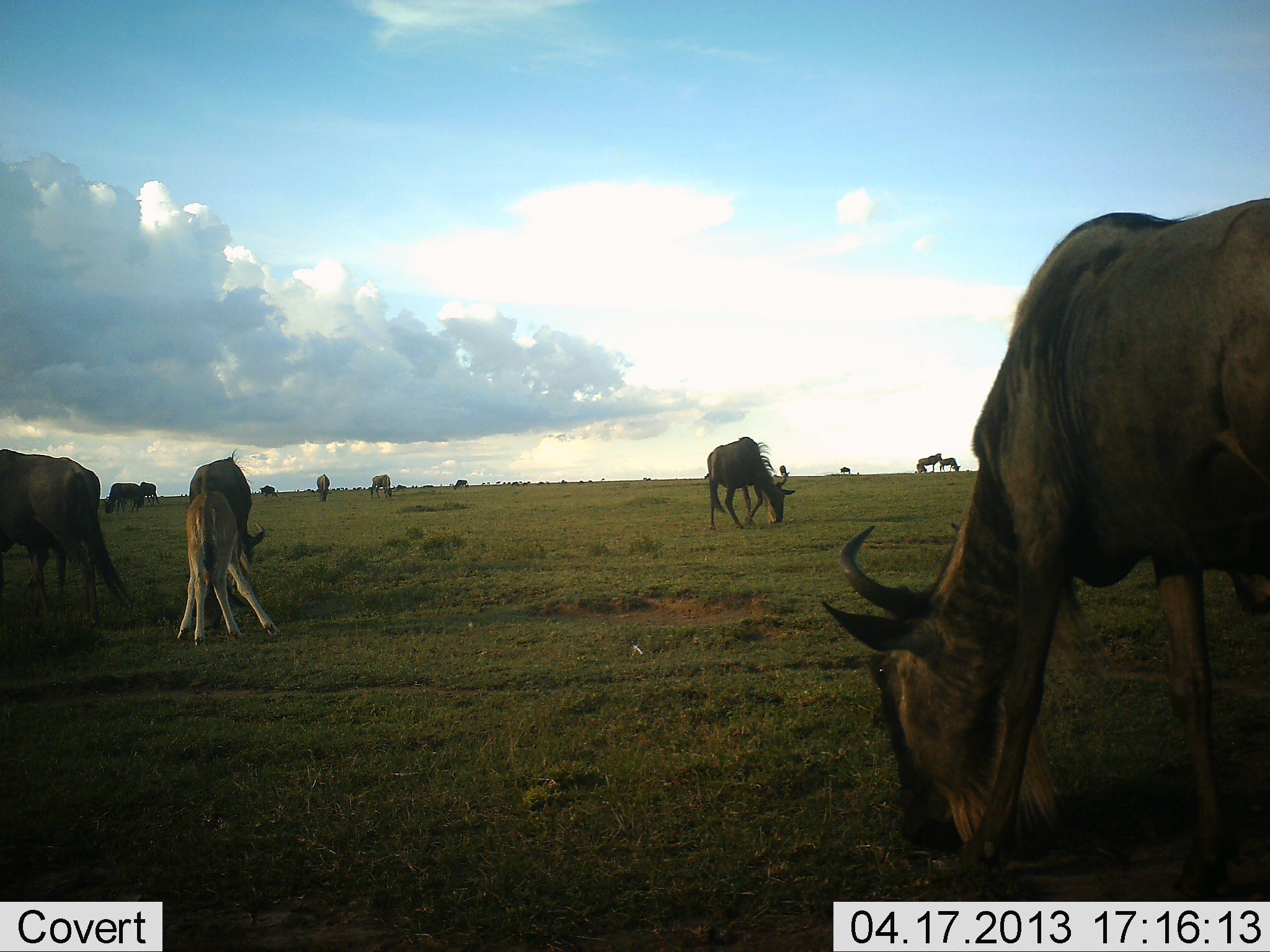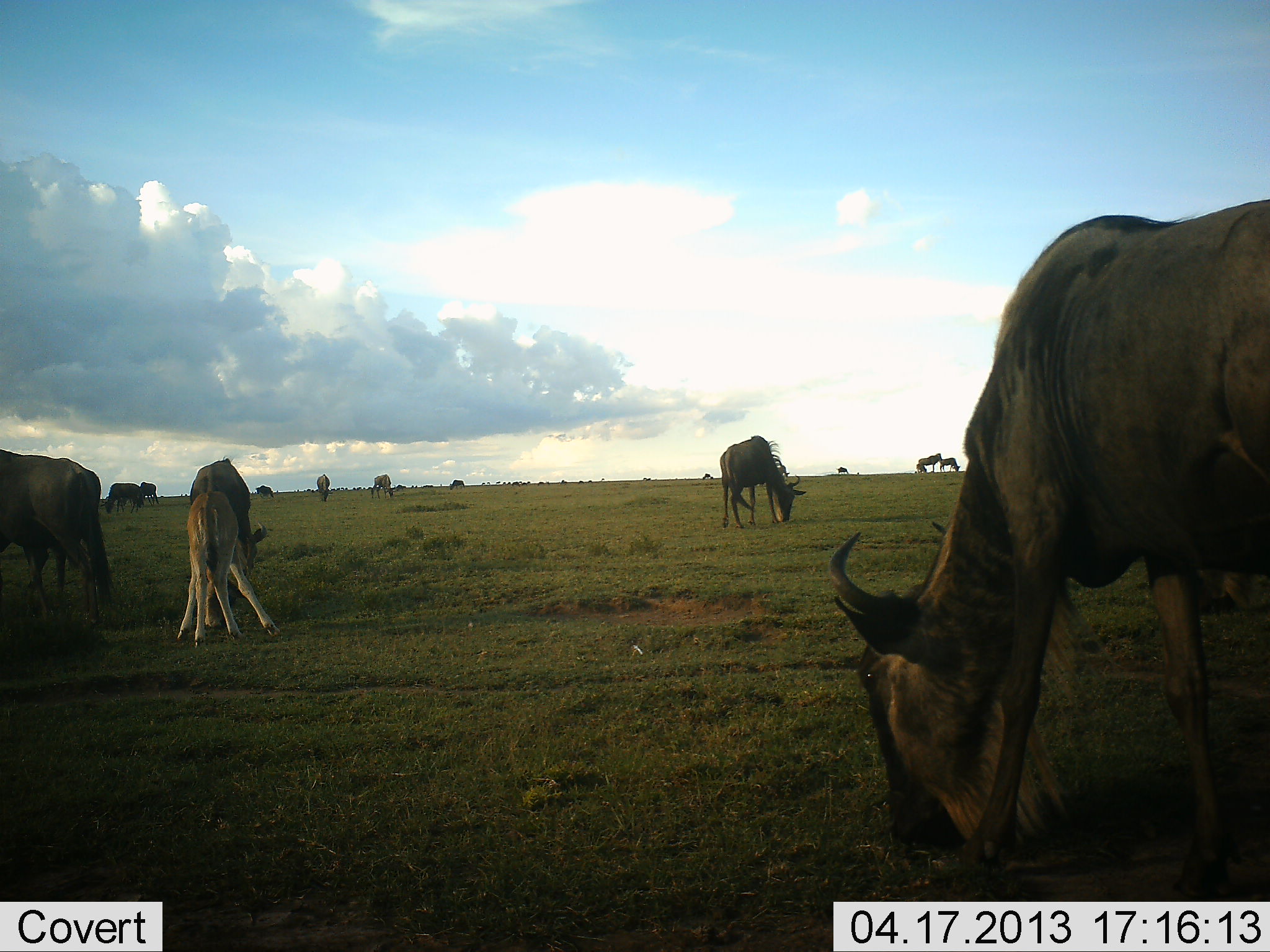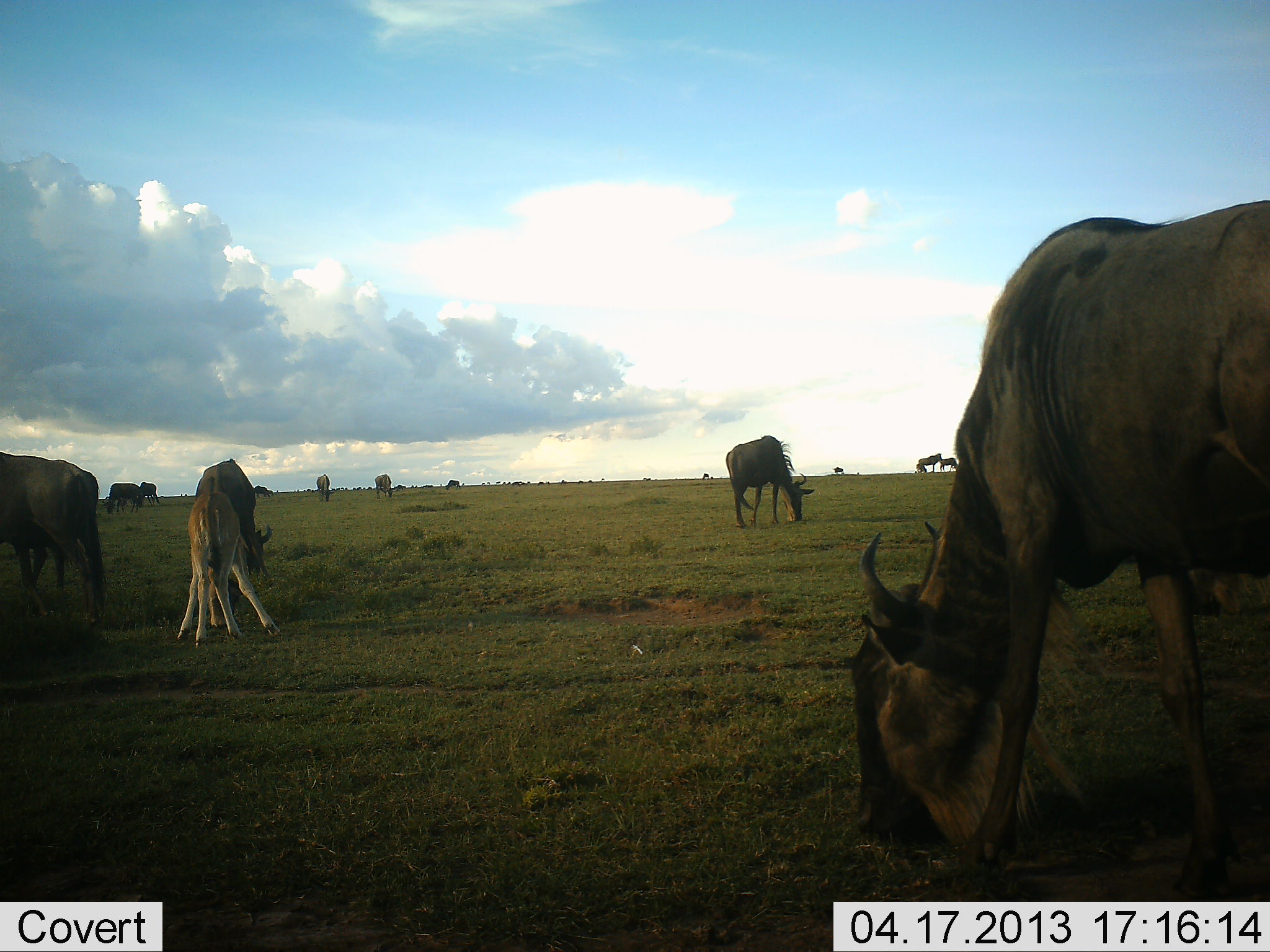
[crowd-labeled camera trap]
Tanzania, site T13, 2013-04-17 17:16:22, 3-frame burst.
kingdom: Animalia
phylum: Chordata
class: Mammalia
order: Artiodactyla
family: Bovidae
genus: Connochaetes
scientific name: Connochaetes taurinus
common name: blue wildebeest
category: wildebeest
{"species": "wildebeest (blue wildebeest) (Connochaetes taurinus)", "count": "11-50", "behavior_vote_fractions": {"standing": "36%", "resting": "0%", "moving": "0%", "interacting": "0%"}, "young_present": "55%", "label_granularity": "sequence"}